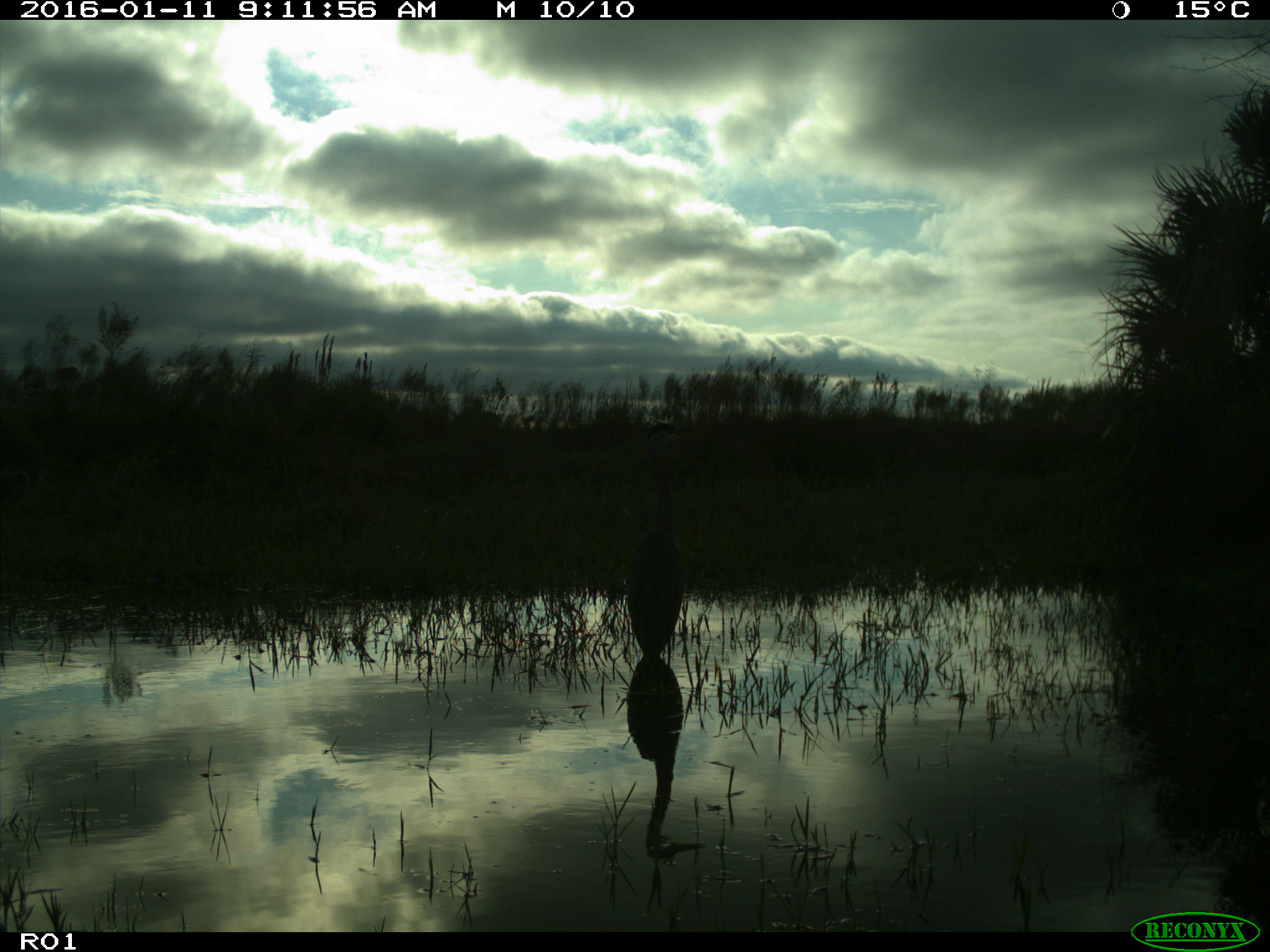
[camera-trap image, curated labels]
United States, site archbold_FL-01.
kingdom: Animalia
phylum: Chordata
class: Aves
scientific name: Aves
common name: birds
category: unidentified bird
Unidentified bird (birds) (Aves).